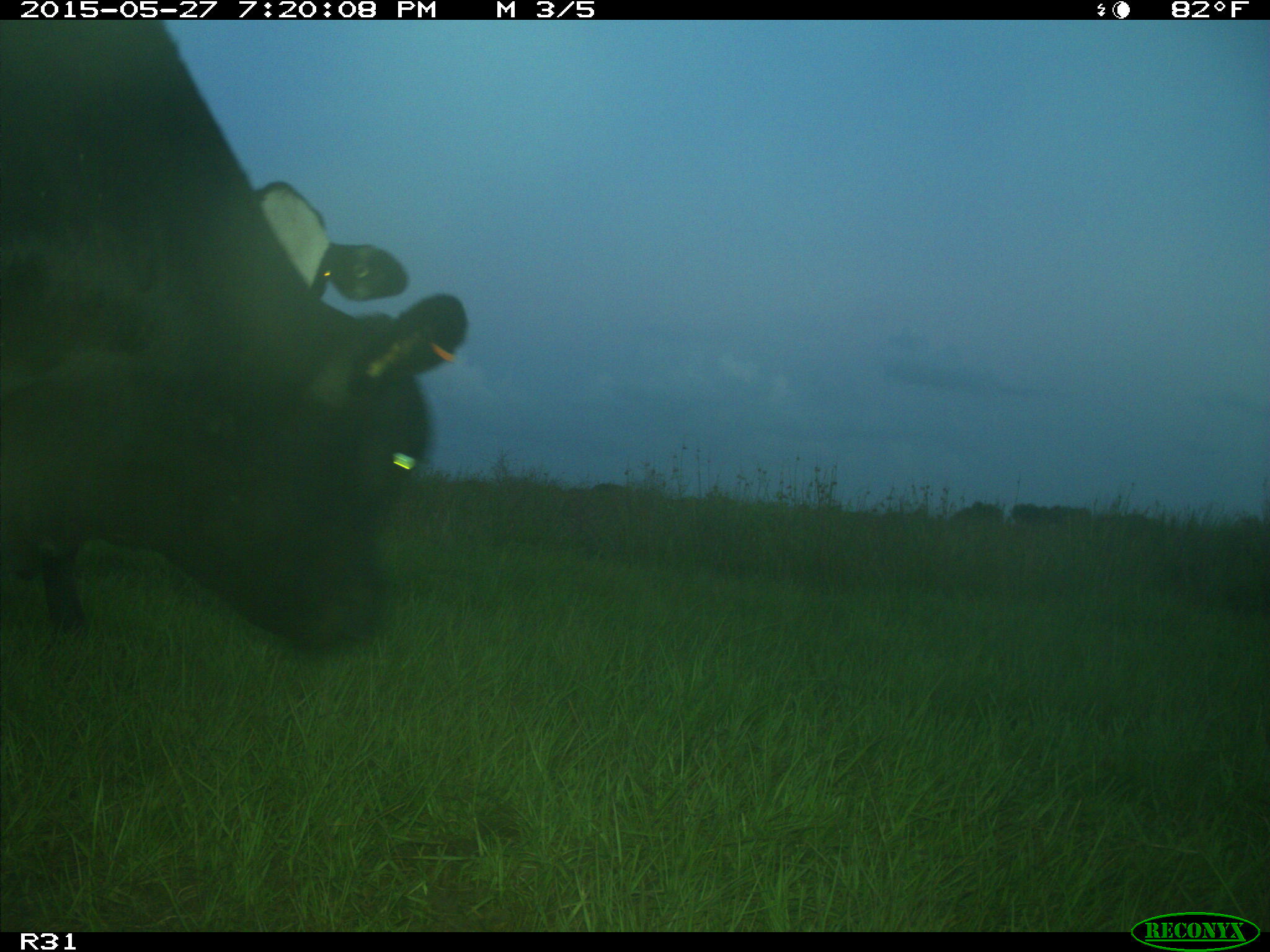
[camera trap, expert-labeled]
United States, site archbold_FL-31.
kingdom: Animalia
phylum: Chordata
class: Mammalia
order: Artiodactyla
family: Bovidae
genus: Bos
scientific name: Bos taurus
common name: domestic cow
Bos taurus (domestic cow).